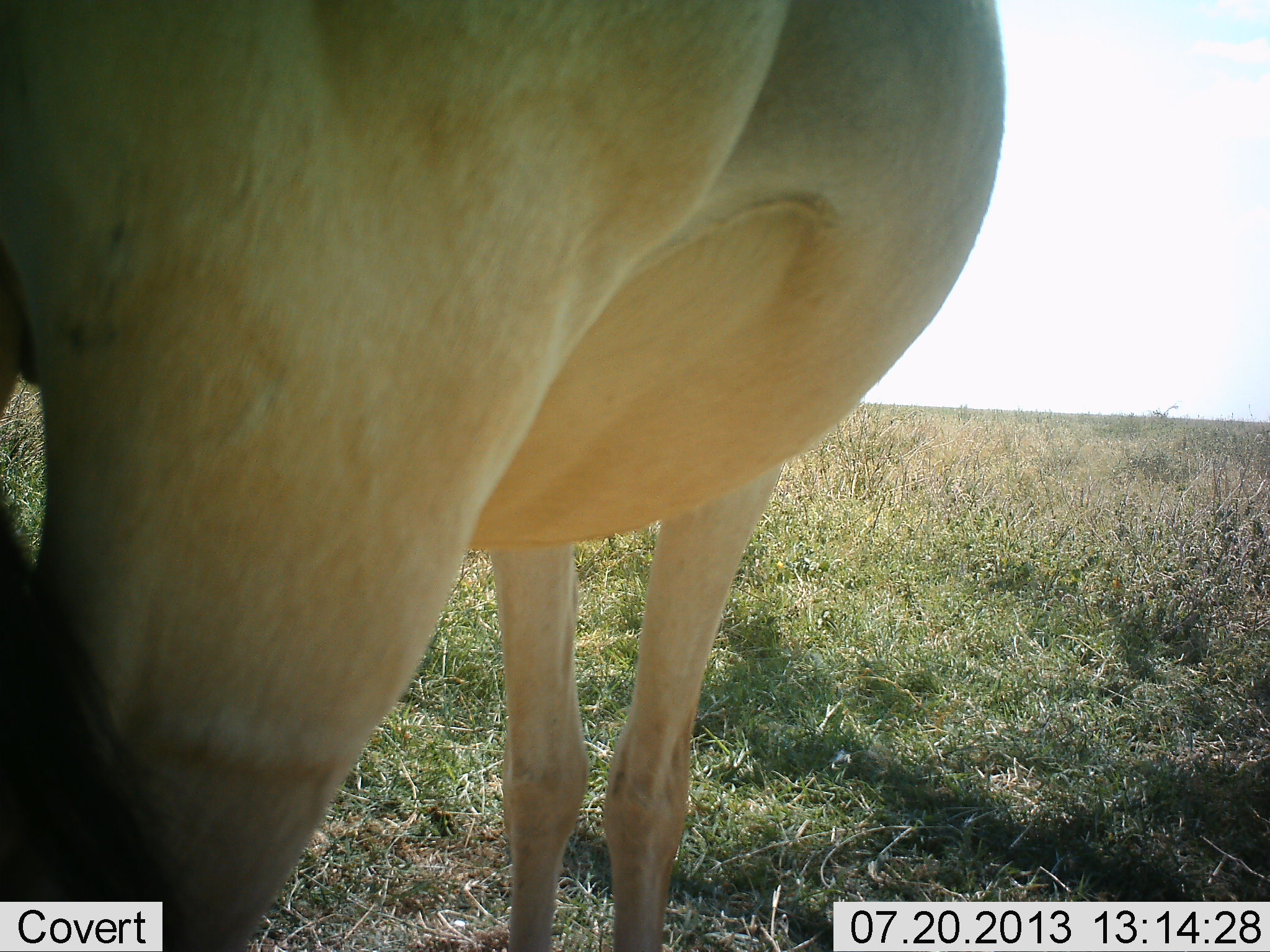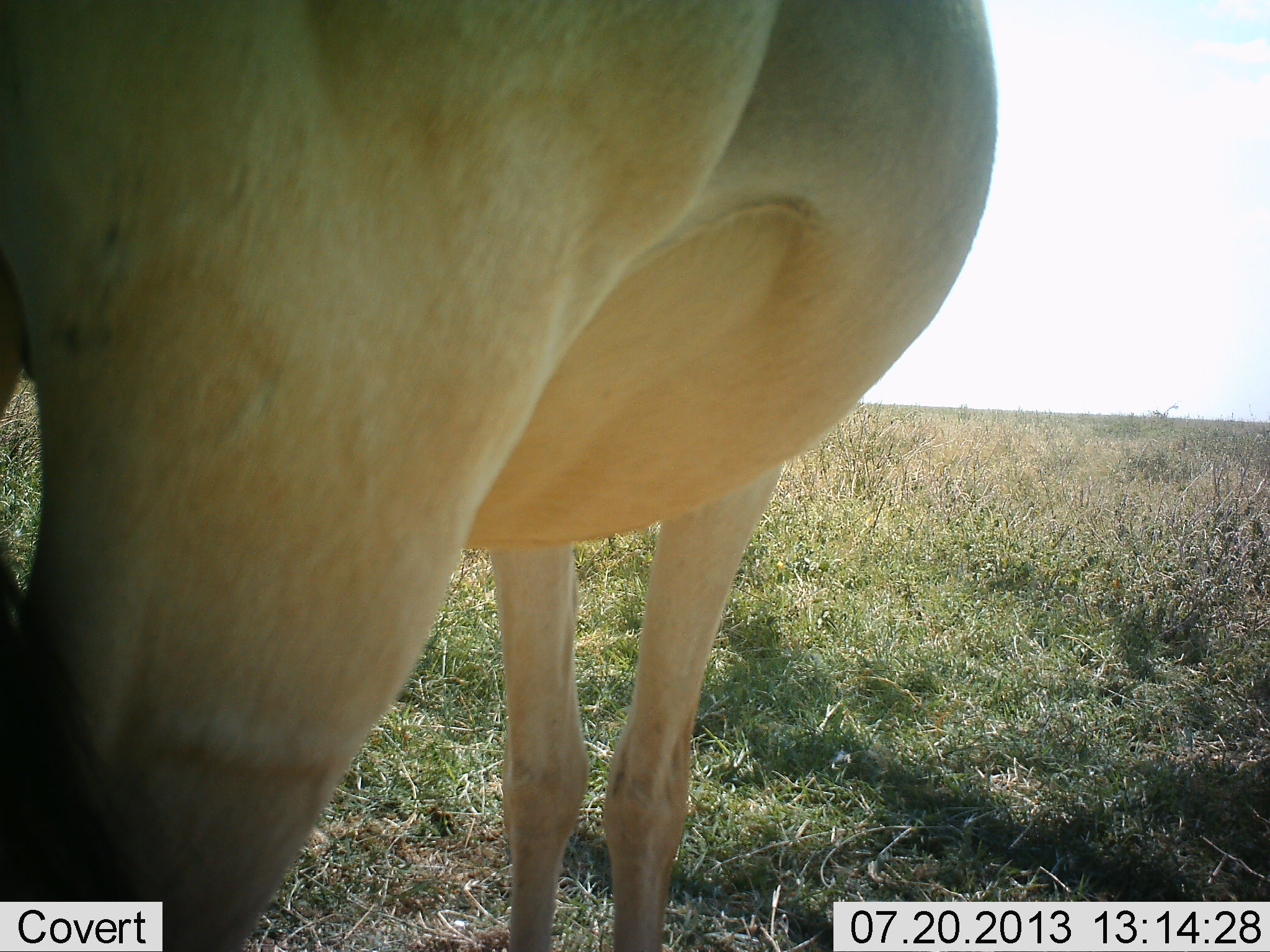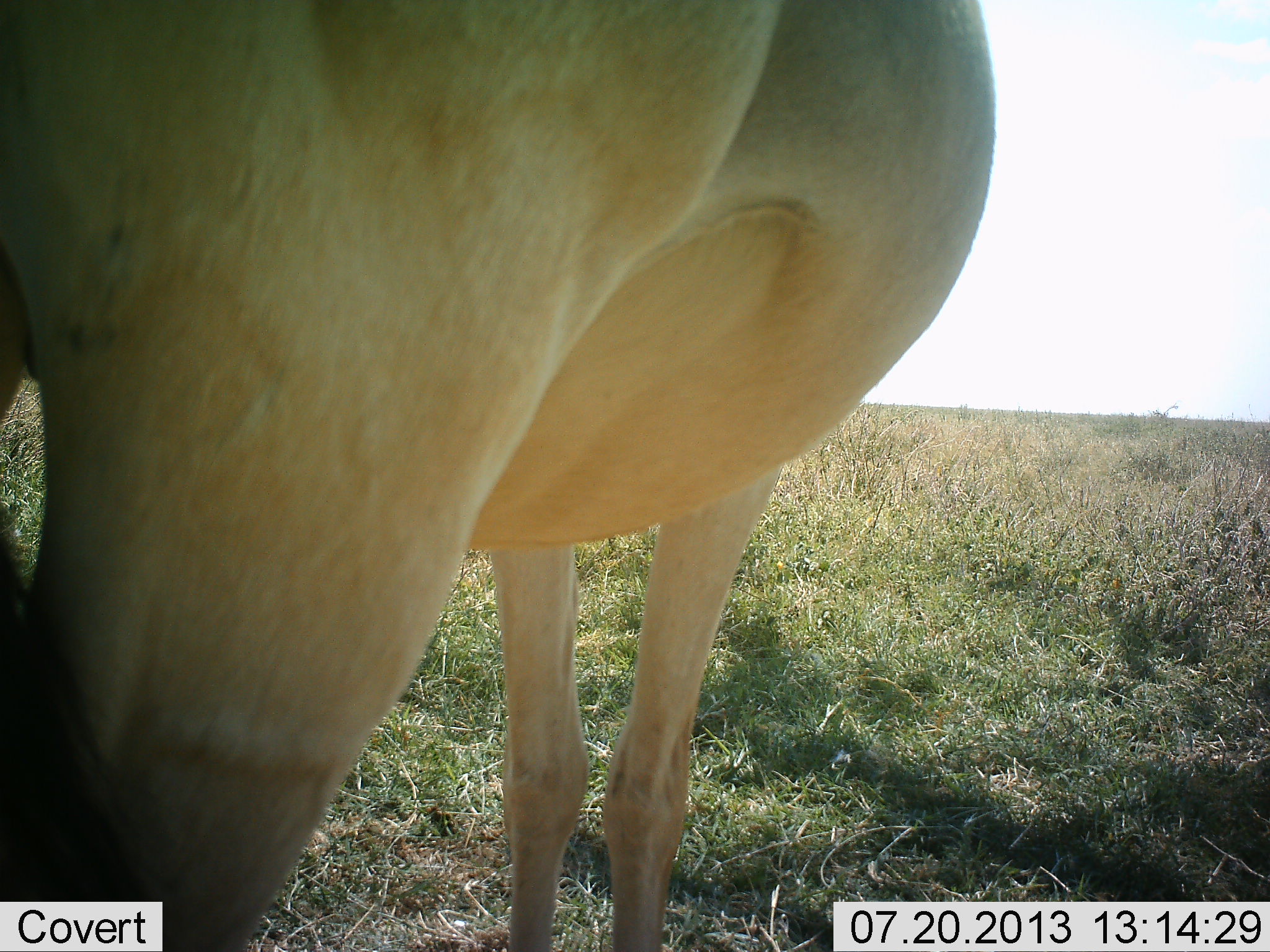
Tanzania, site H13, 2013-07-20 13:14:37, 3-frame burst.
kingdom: Animalia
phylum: Chordata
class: Mammalia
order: Artiodactyla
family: Bovidae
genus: Alcelaphus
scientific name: Alcelaphus buselaphus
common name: hartebeest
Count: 1.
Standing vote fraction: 100%.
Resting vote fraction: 0%.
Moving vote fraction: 0%.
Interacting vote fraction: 0%.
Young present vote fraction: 0%.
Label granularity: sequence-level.